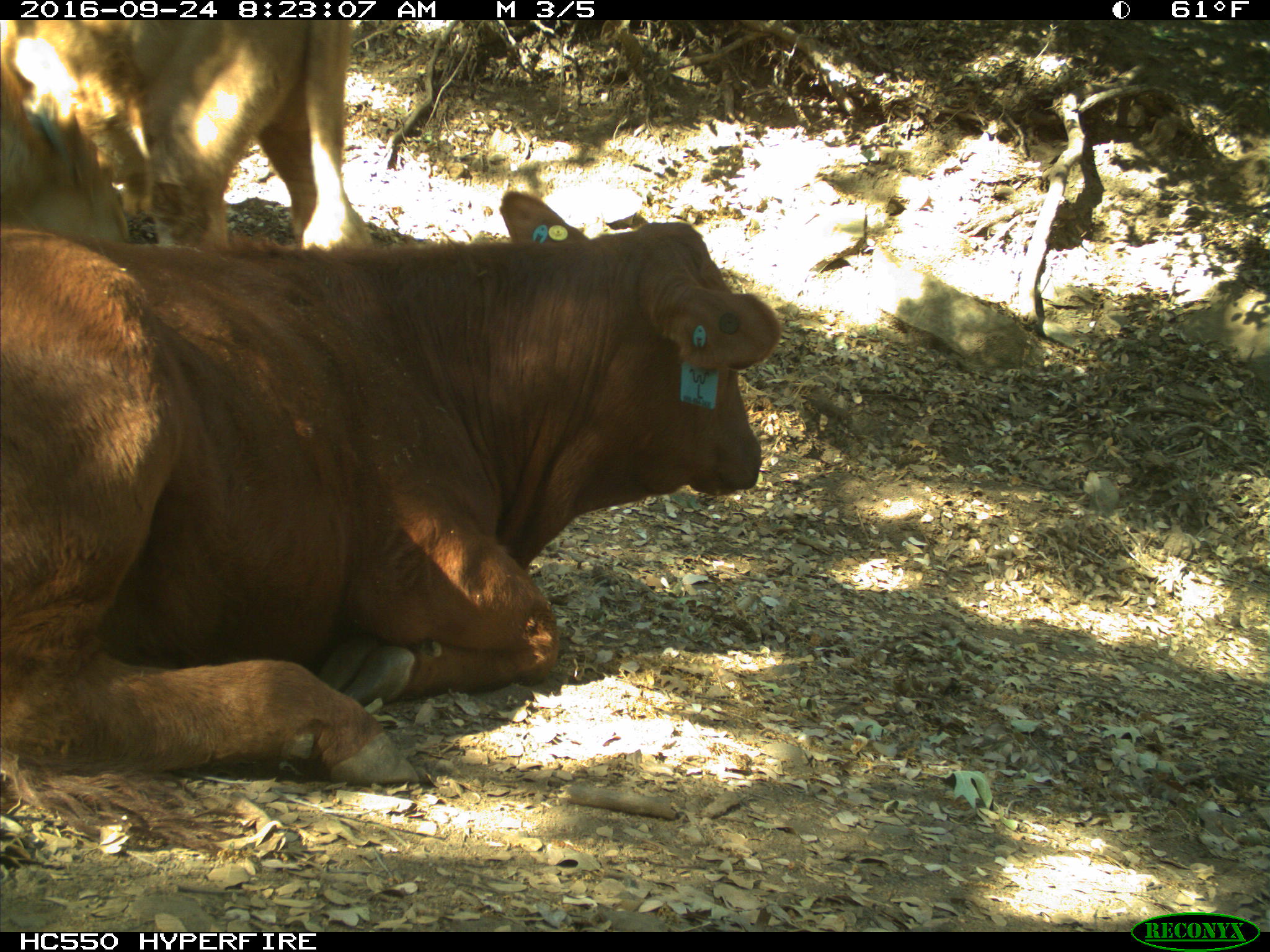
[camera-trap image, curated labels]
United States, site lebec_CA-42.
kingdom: Animalia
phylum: Chordata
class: Mammalia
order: Artiodactyla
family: Bovidae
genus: Bos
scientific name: Bos taurus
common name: domestic cow